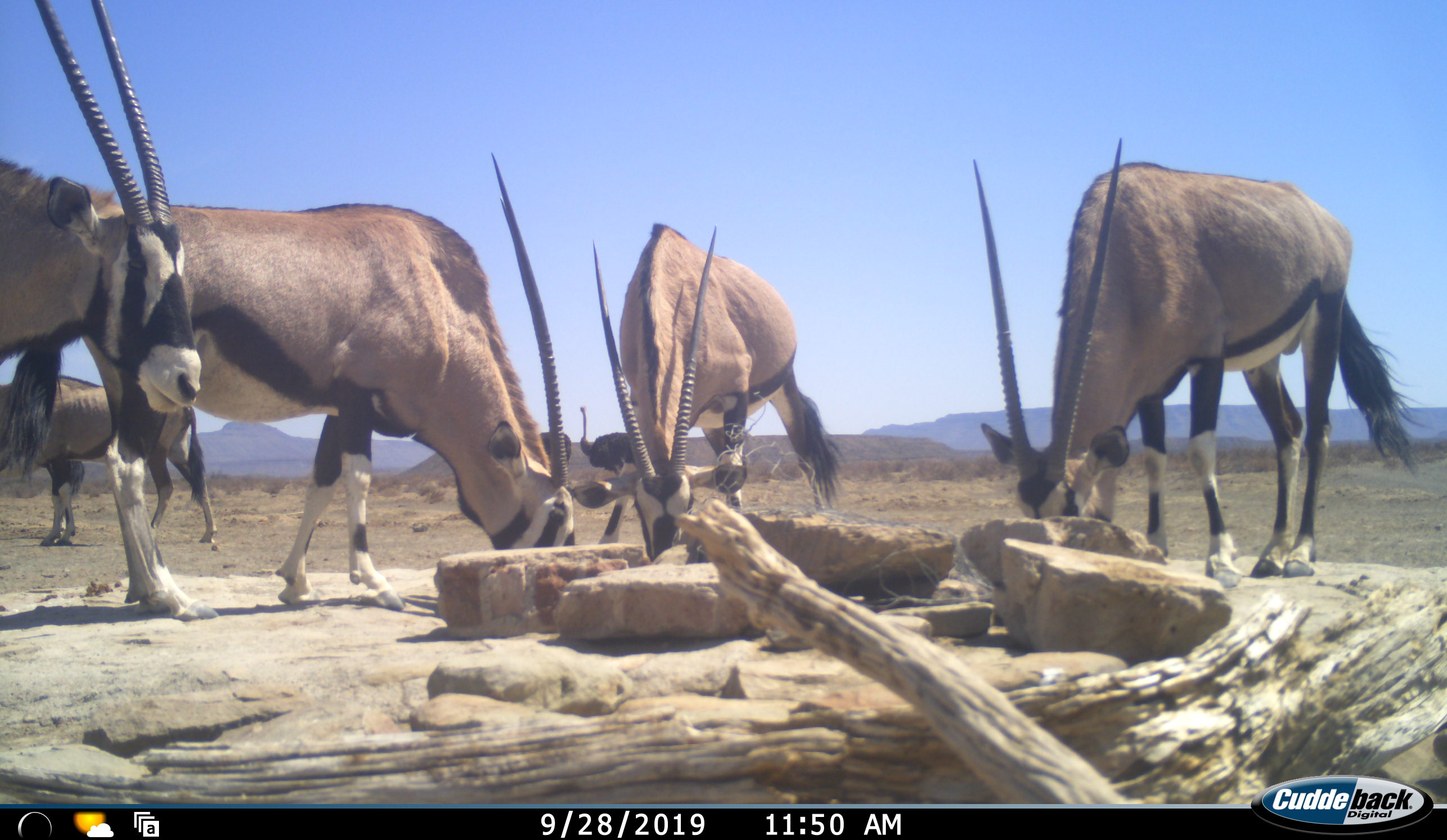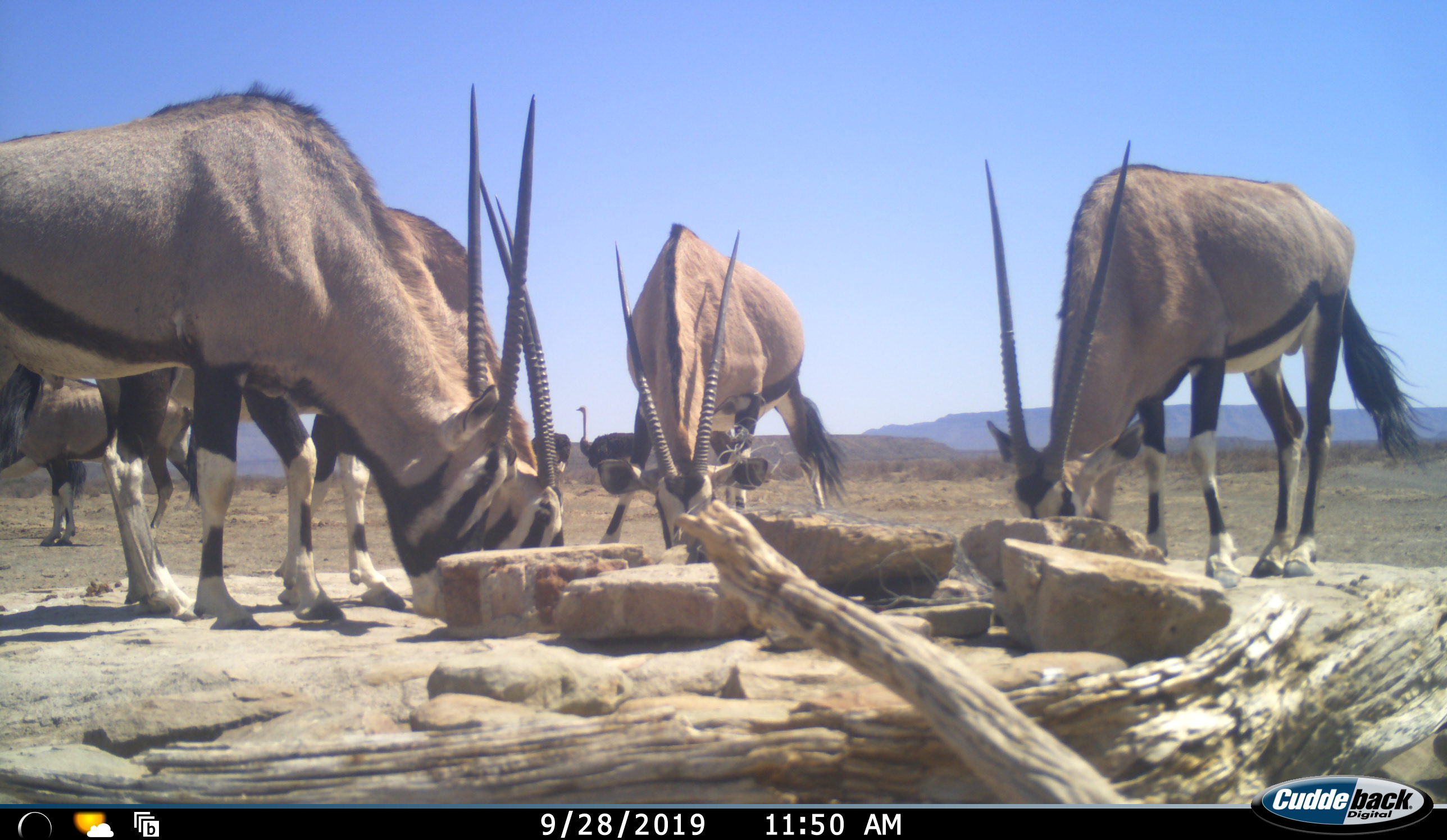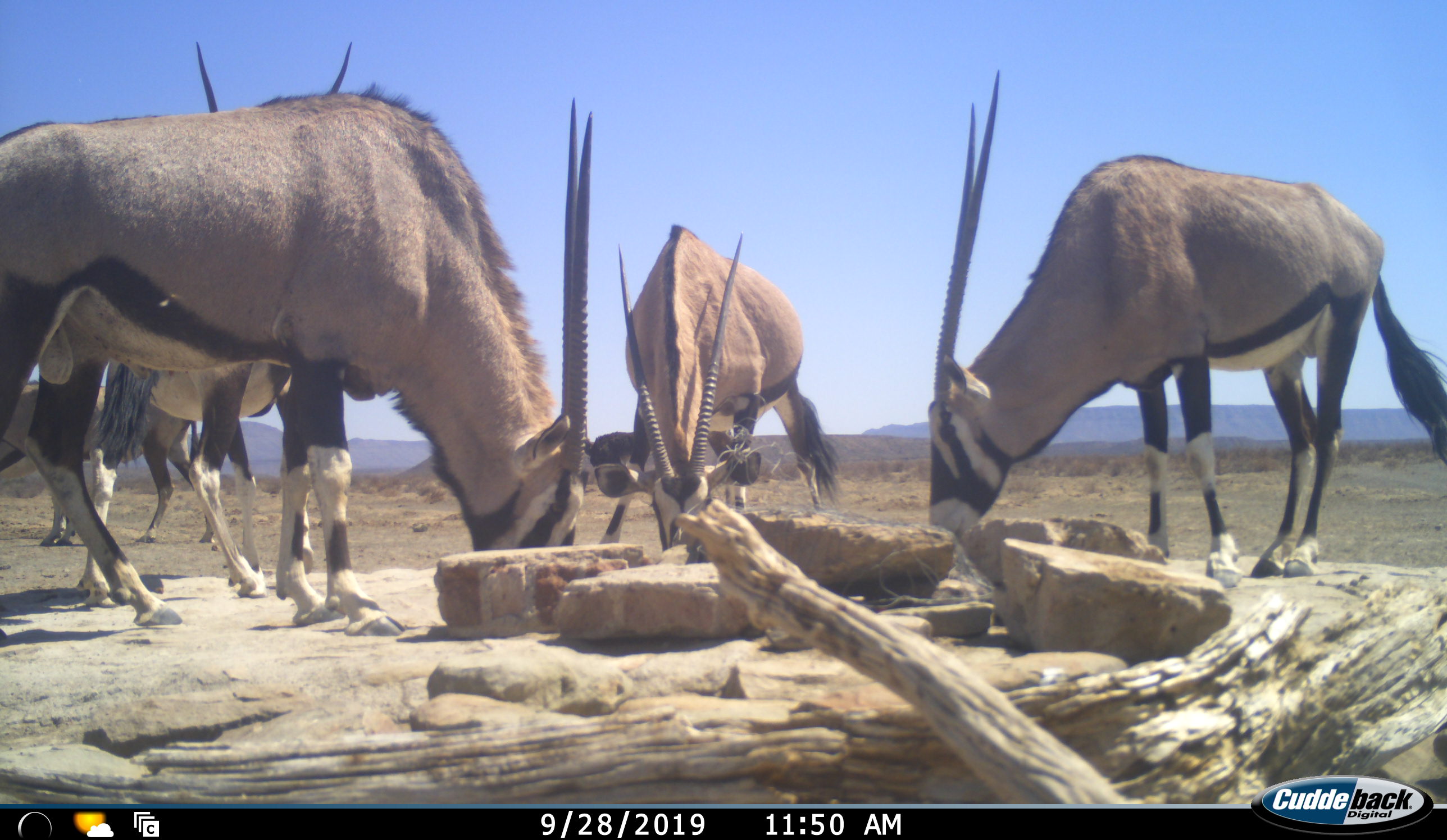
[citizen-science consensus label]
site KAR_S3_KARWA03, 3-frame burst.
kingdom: Animalia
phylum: Chordata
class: Mammalia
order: Artiodactyla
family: Bovidae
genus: Oryx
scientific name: Oryx gazella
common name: gemsbok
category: oryx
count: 5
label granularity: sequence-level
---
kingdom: Animalia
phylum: Chordata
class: Aves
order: Struthioniformes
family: Struthionidae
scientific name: Struthionidae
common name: ostrich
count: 2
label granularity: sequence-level